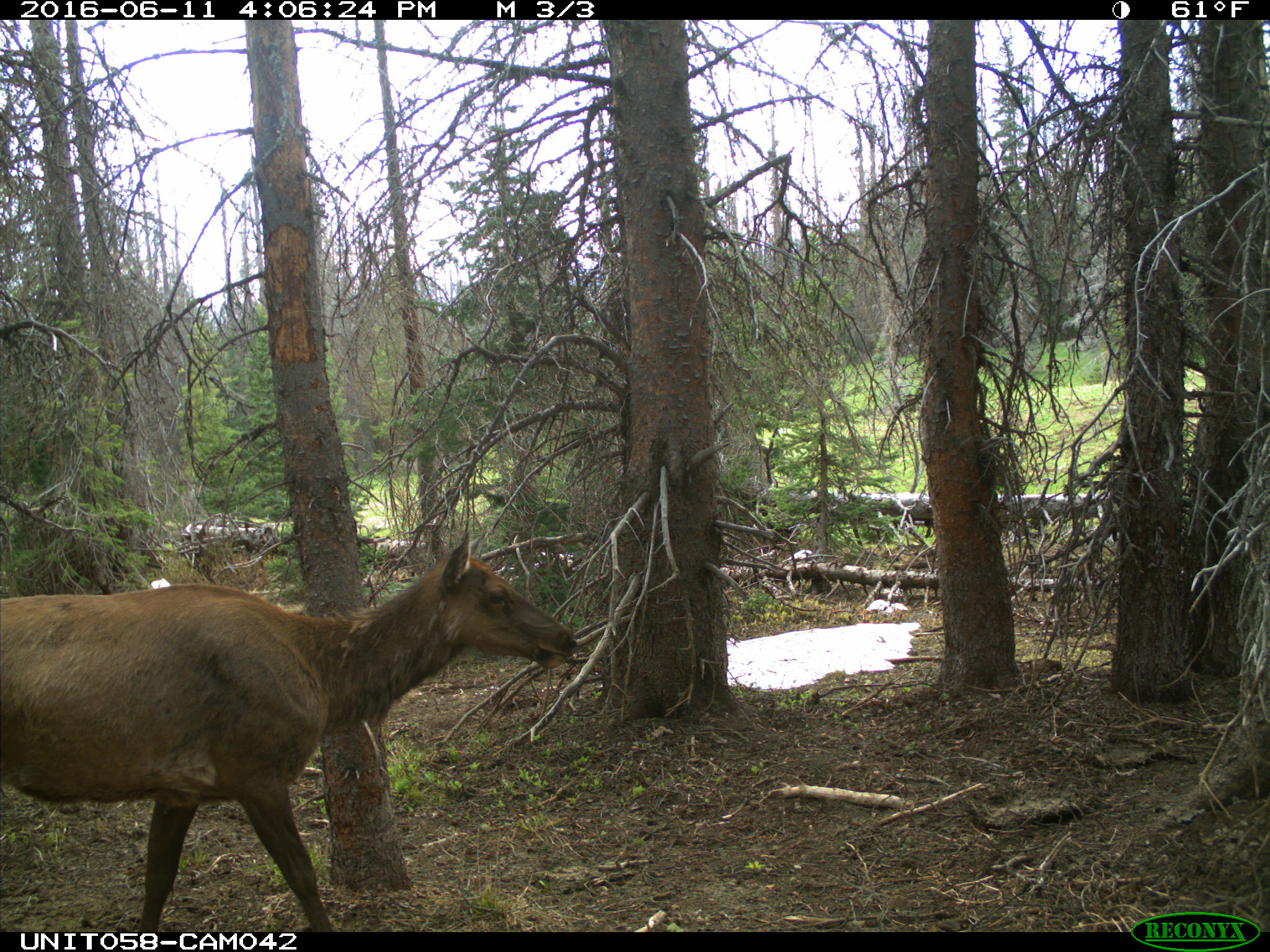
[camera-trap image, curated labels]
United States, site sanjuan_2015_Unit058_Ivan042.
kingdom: Animalia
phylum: Chordata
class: Mammalia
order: Artiodactyla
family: Cervidae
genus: Cervus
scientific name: Cervus elaphus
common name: red deer